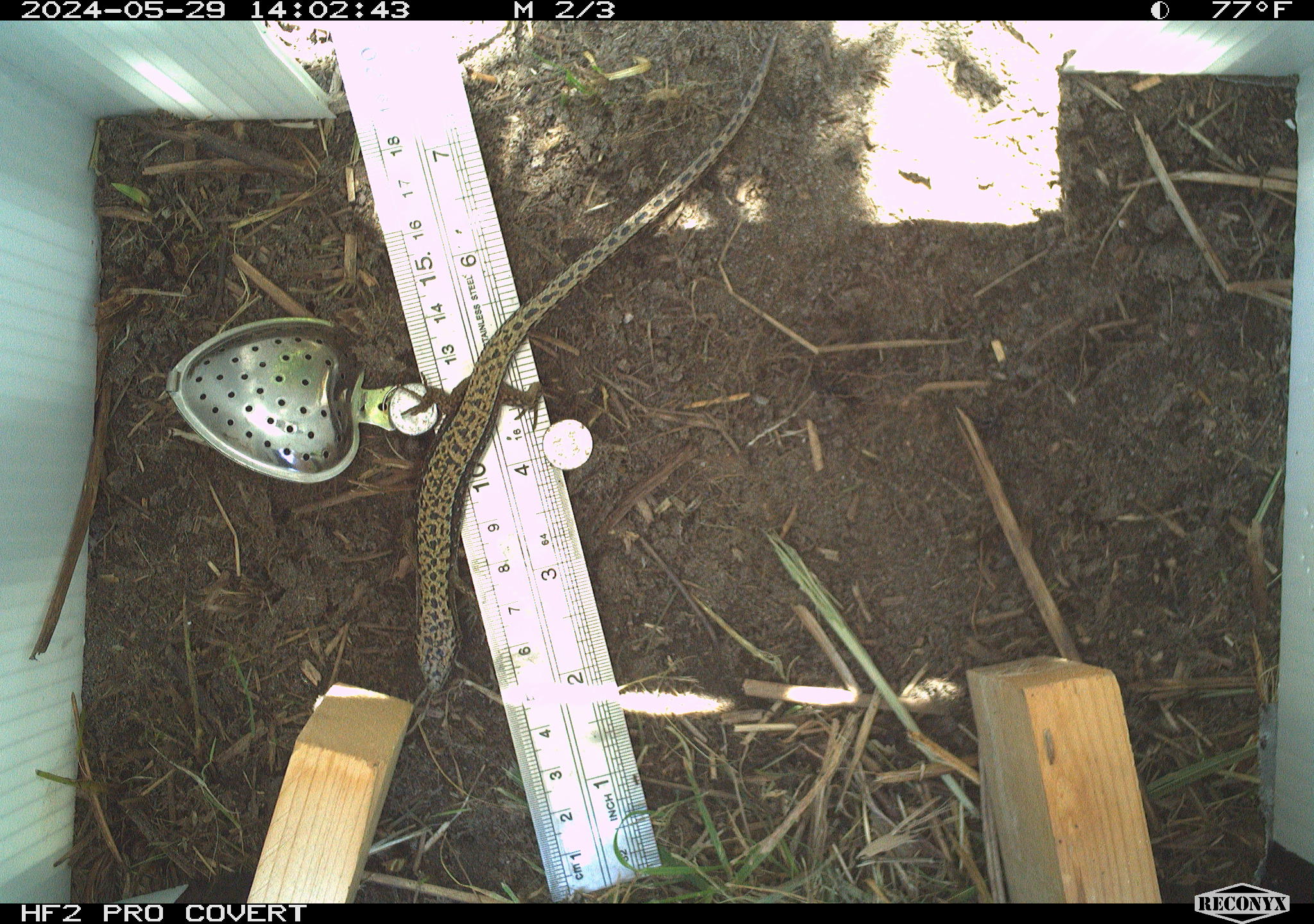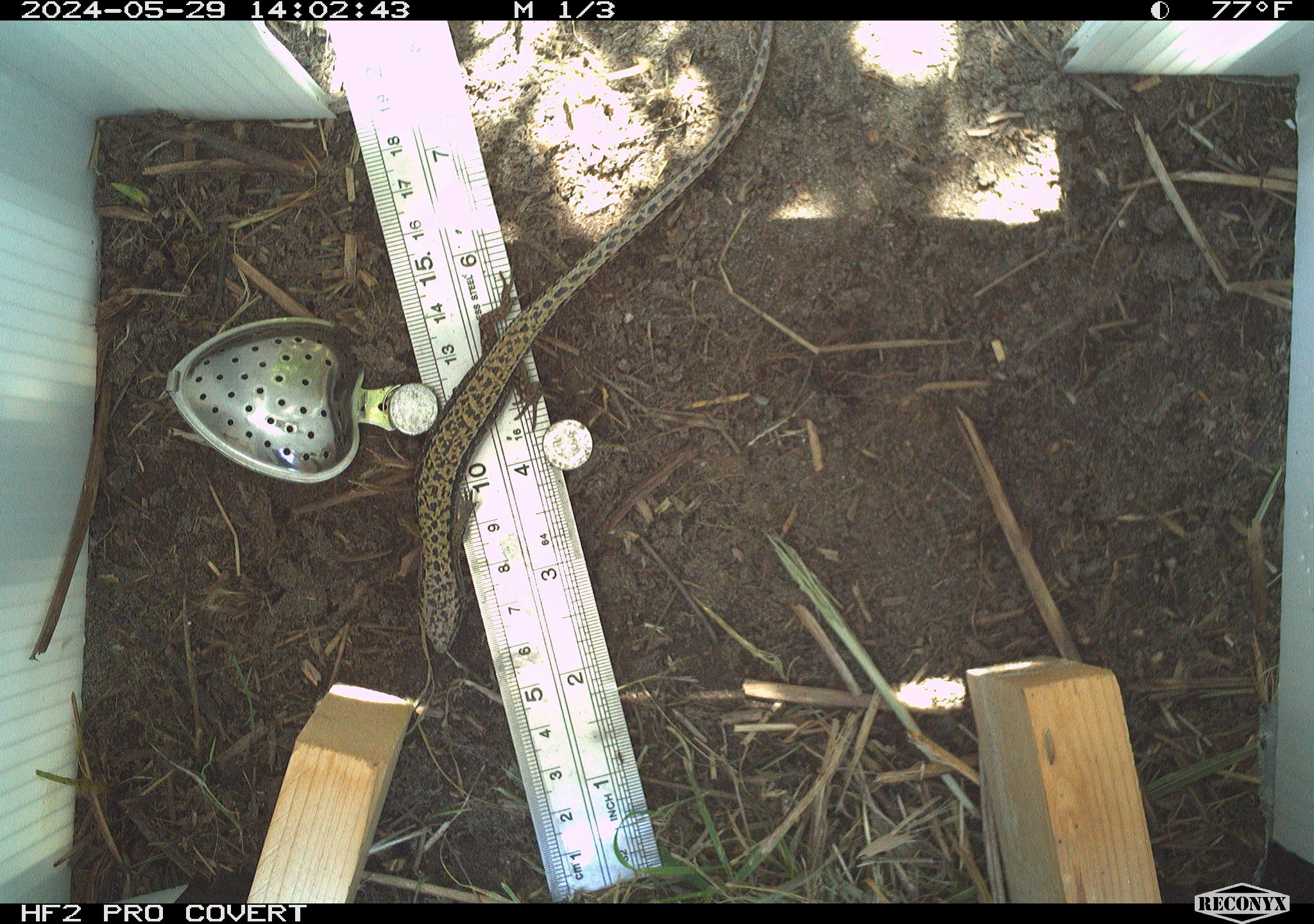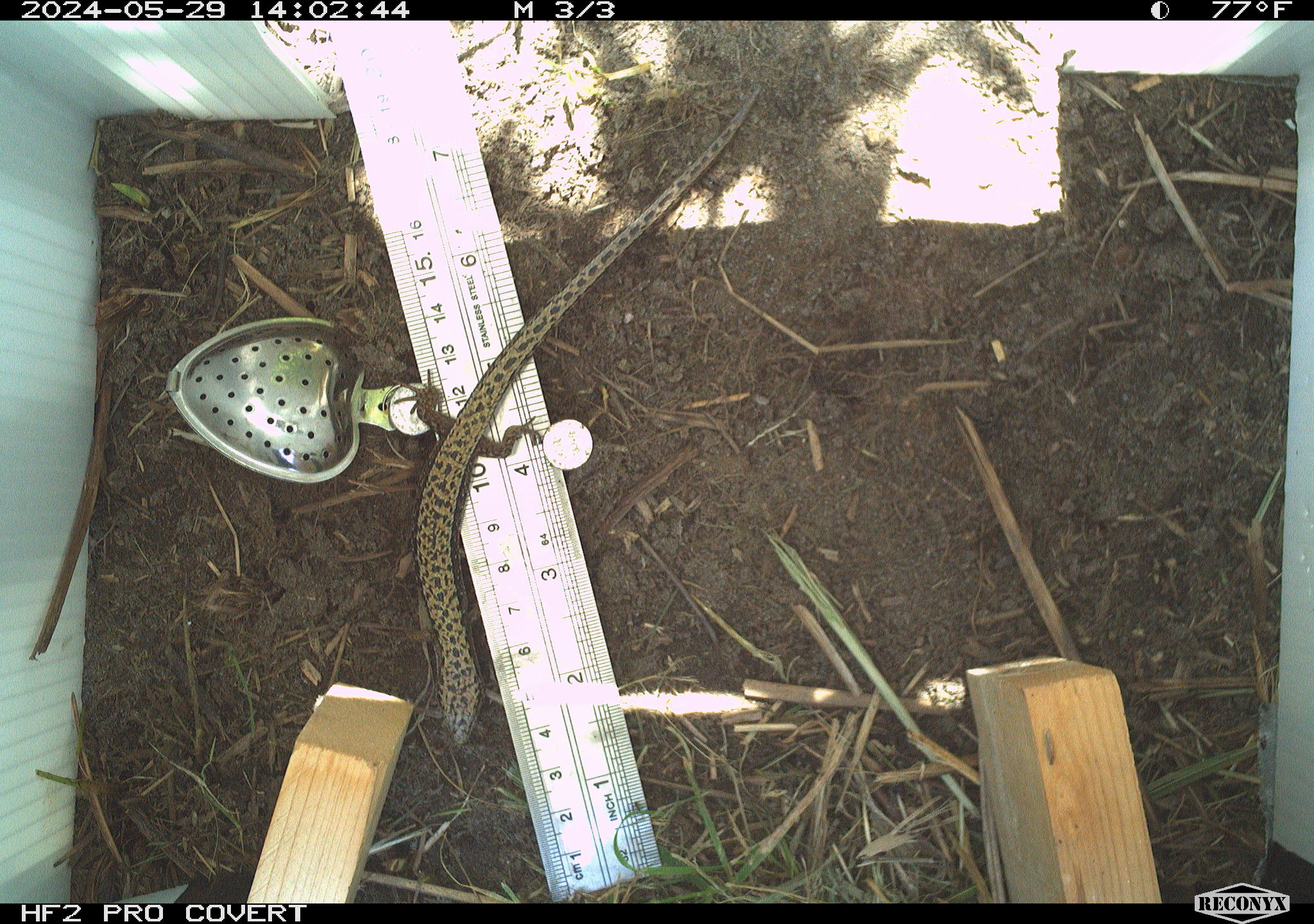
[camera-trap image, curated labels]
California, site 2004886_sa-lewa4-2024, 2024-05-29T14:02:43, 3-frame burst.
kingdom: Animalia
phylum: Chordata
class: Reptilia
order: Squamata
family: Anguidae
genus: Elgaria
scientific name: Elgaria coerulea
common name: northern alligator lizard